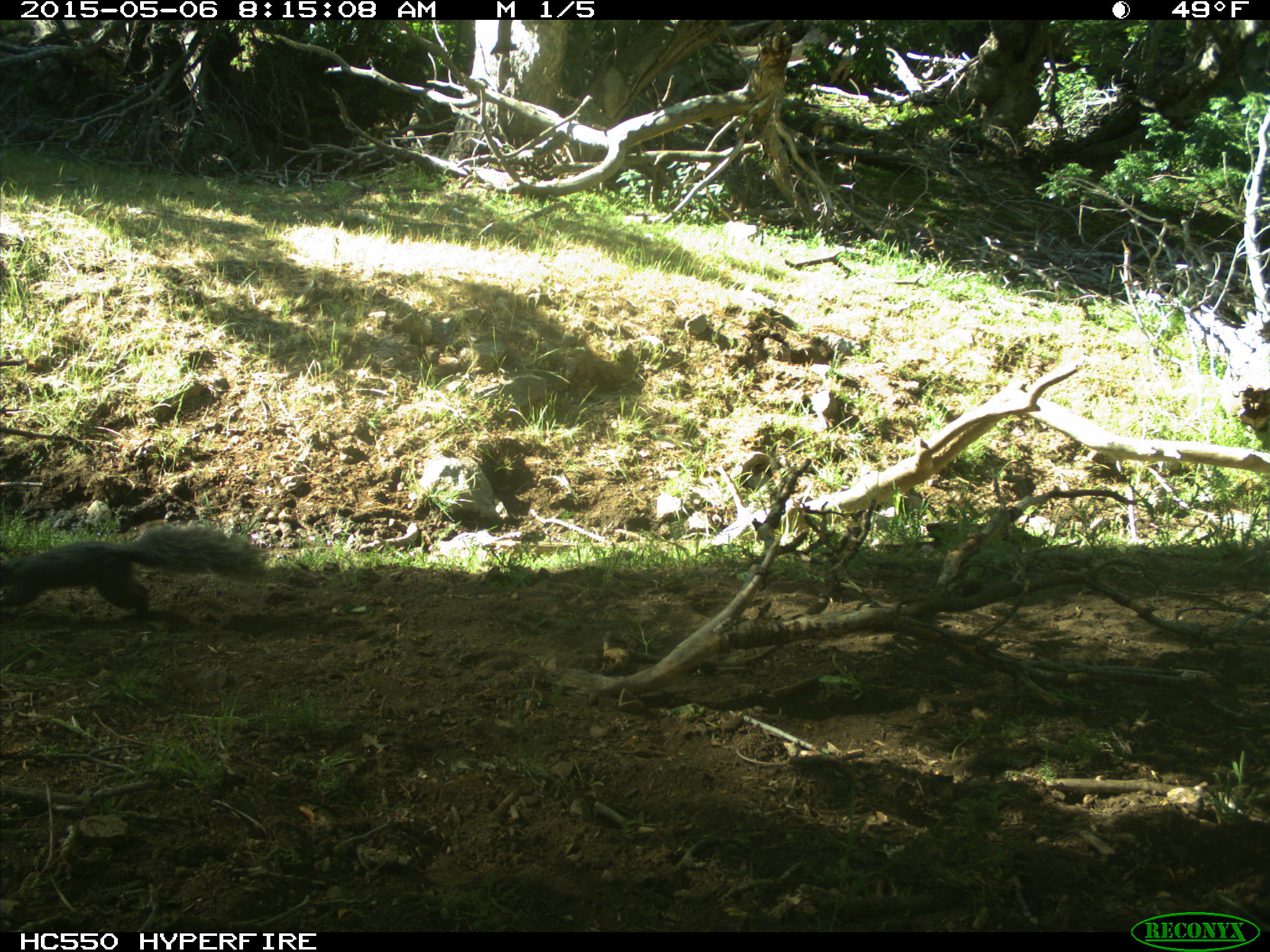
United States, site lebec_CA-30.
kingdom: Animalia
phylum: Chordata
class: Mammalia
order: Rodentia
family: Sciuridae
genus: Sciurus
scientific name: Sciurus carolinensis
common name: eastern gray squirrel